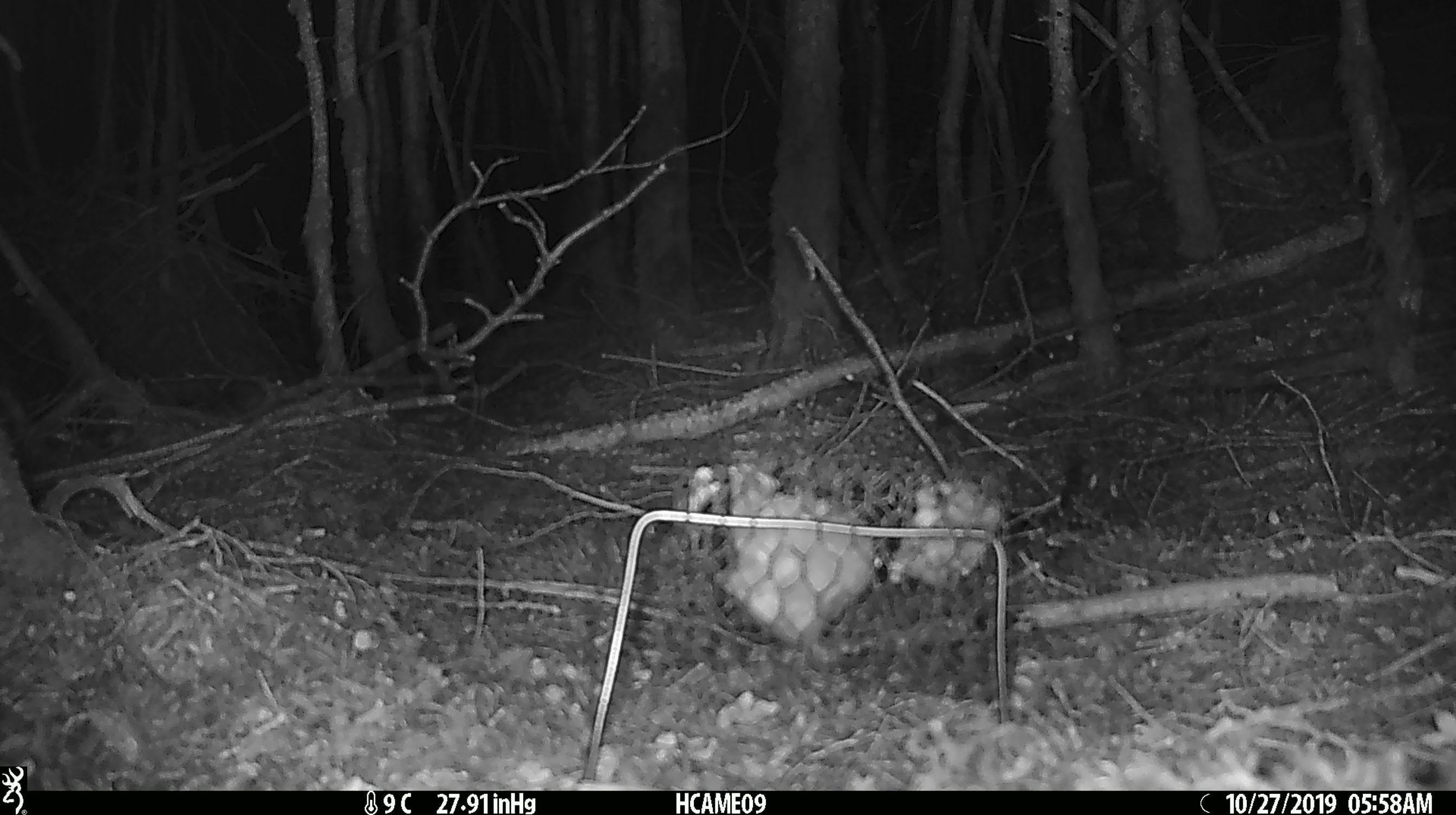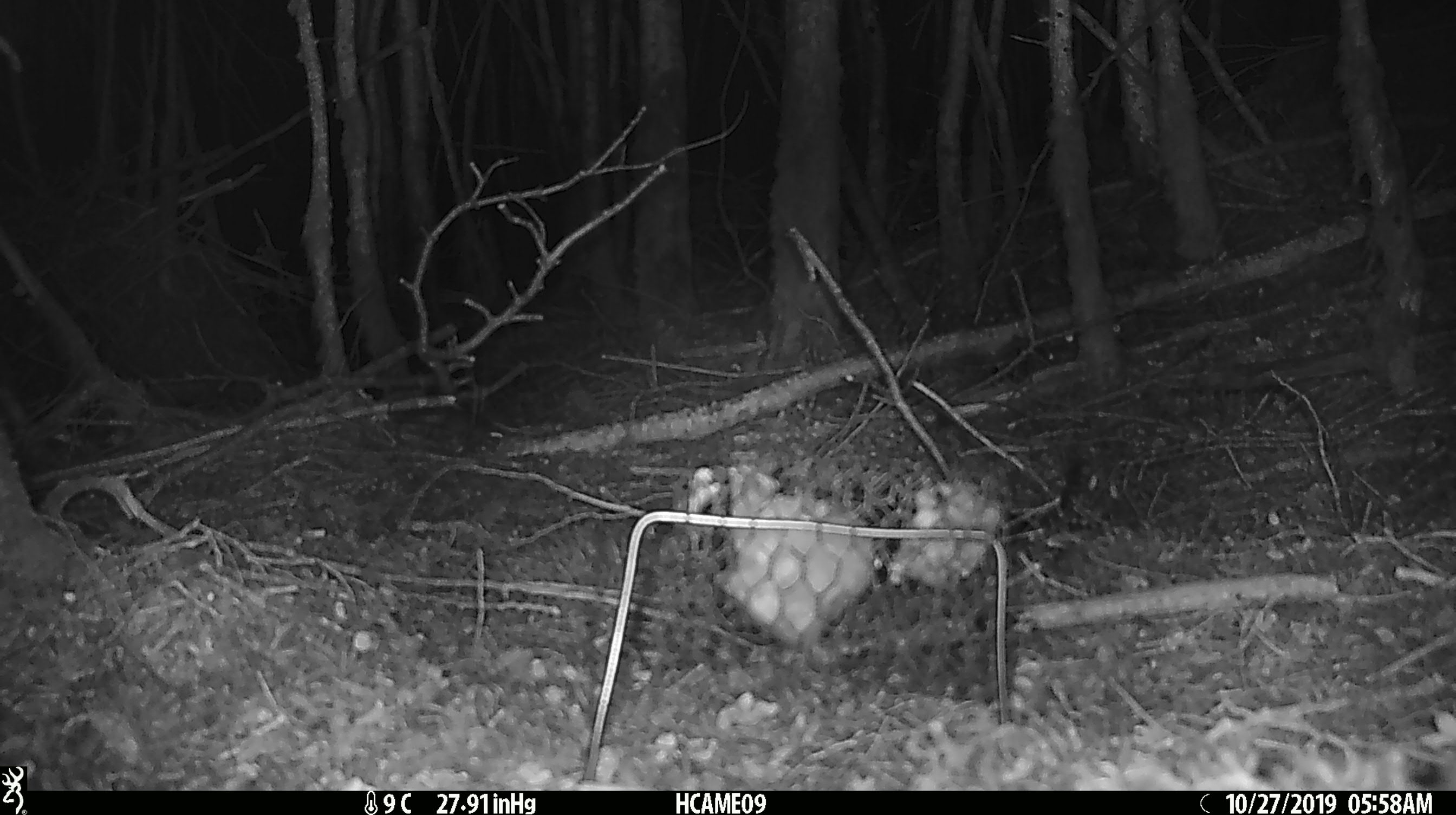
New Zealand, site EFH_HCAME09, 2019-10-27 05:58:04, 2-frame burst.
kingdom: Animalia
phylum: Chordata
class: Mammalia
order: Rodentia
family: Muridae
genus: Mus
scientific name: Mus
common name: mouse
Mouse (Mus).